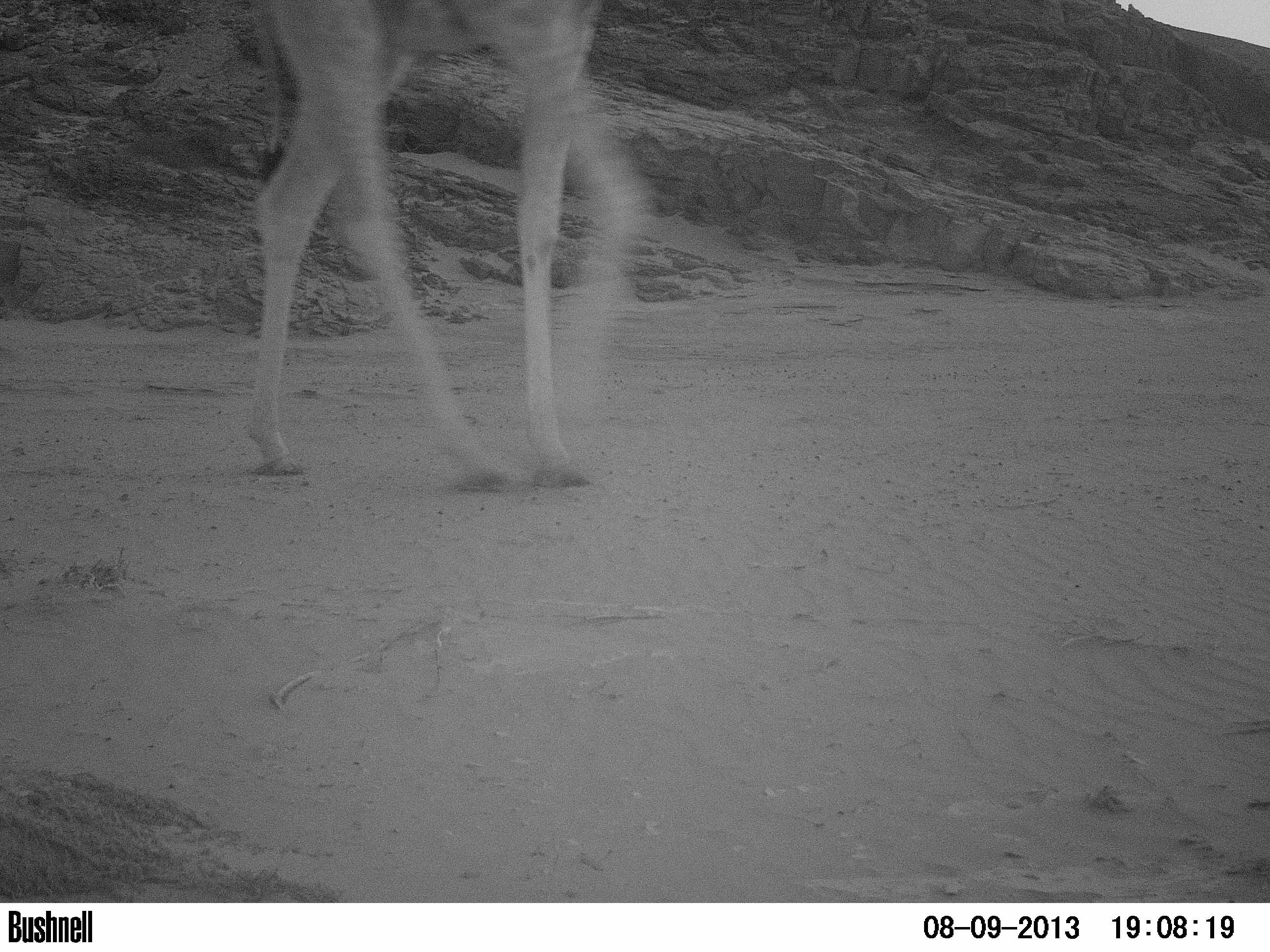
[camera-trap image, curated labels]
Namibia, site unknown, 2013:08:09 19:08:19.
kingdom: Animalia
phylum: Chordata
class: Mammalia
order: Artiodactyla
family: Giraffidae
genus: Giraffa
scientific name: Giraffa camelopardalis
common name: giraffe